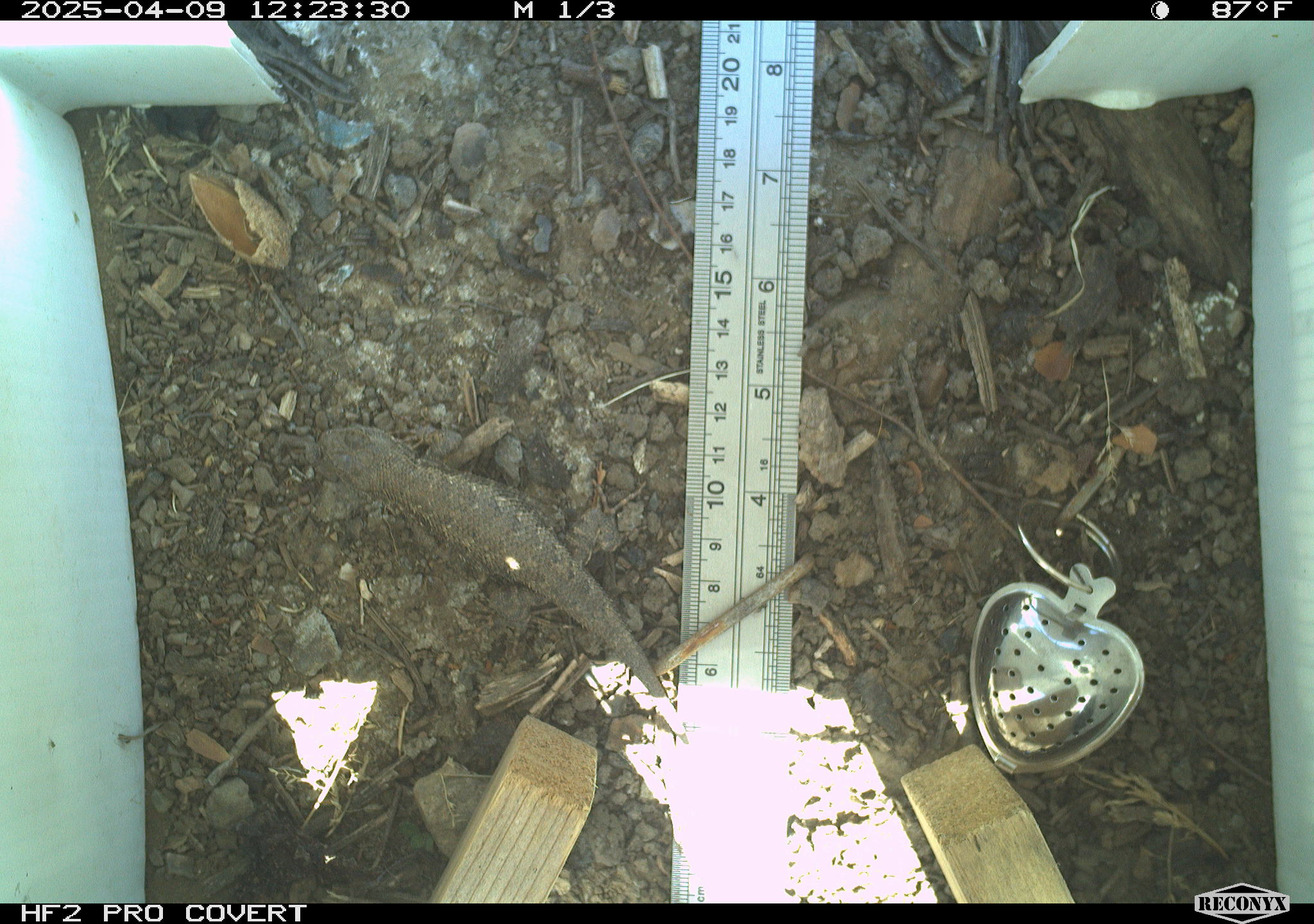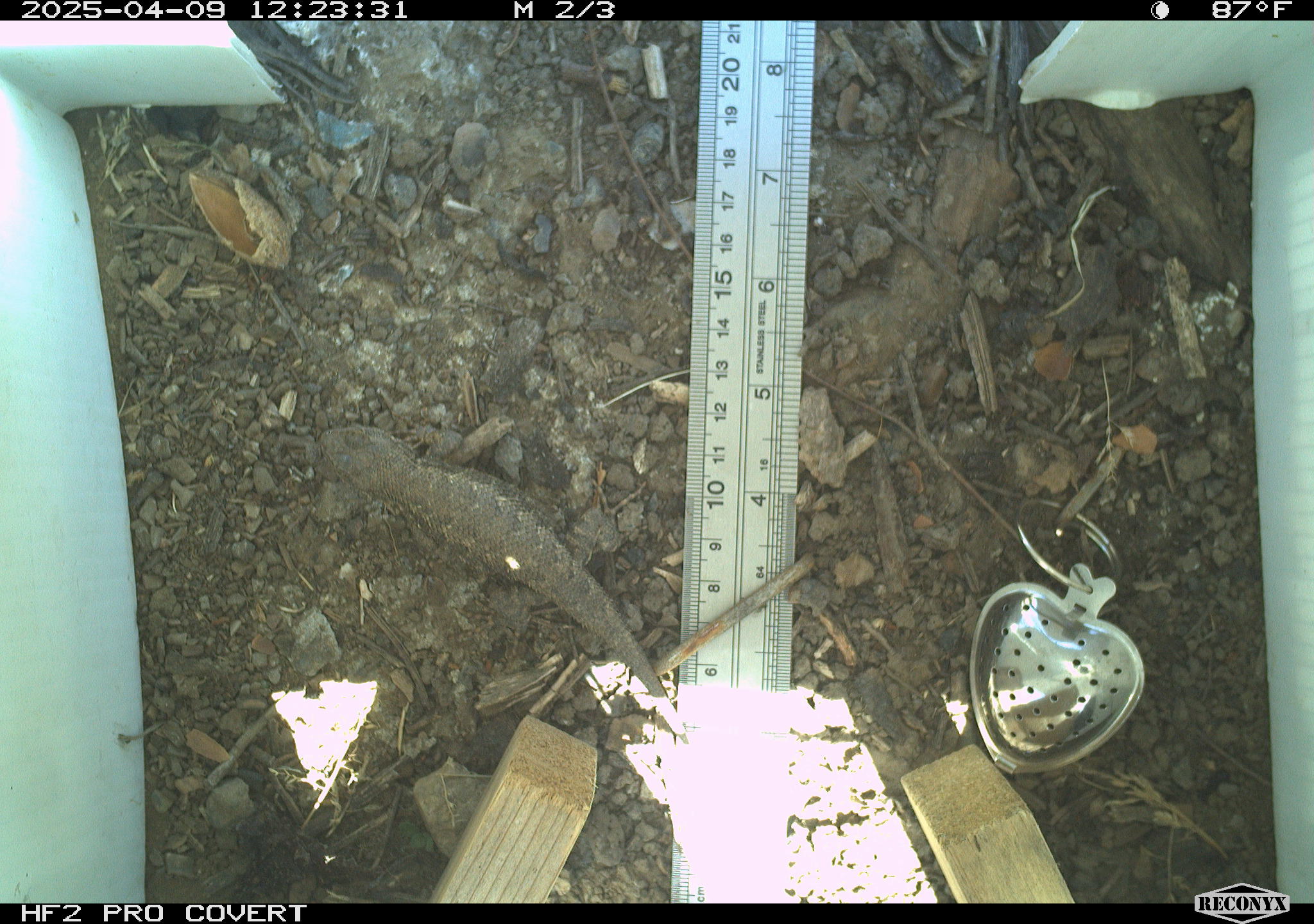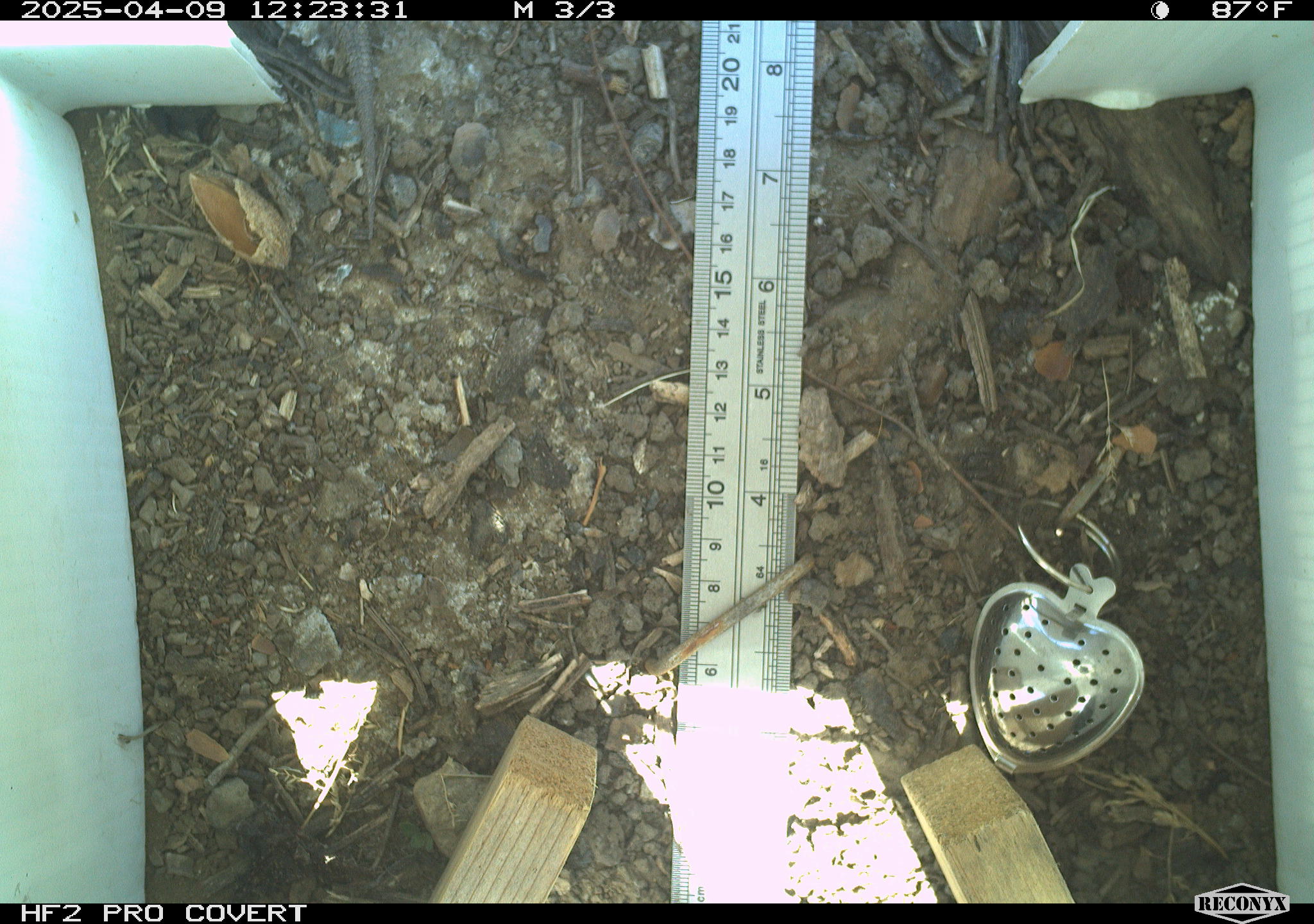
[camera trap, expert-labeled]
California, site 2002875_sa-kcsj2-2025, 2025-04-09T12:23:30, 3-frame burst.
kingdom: Animalia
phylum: Chordata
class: Reptilia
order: Squamata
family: Phrynosomatidae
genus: Sceloporus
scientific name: Sceloporus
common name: spiny lizards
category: sceloporus species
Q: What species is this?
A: Sceloporus species (spiny lizards) (Sceloporus).